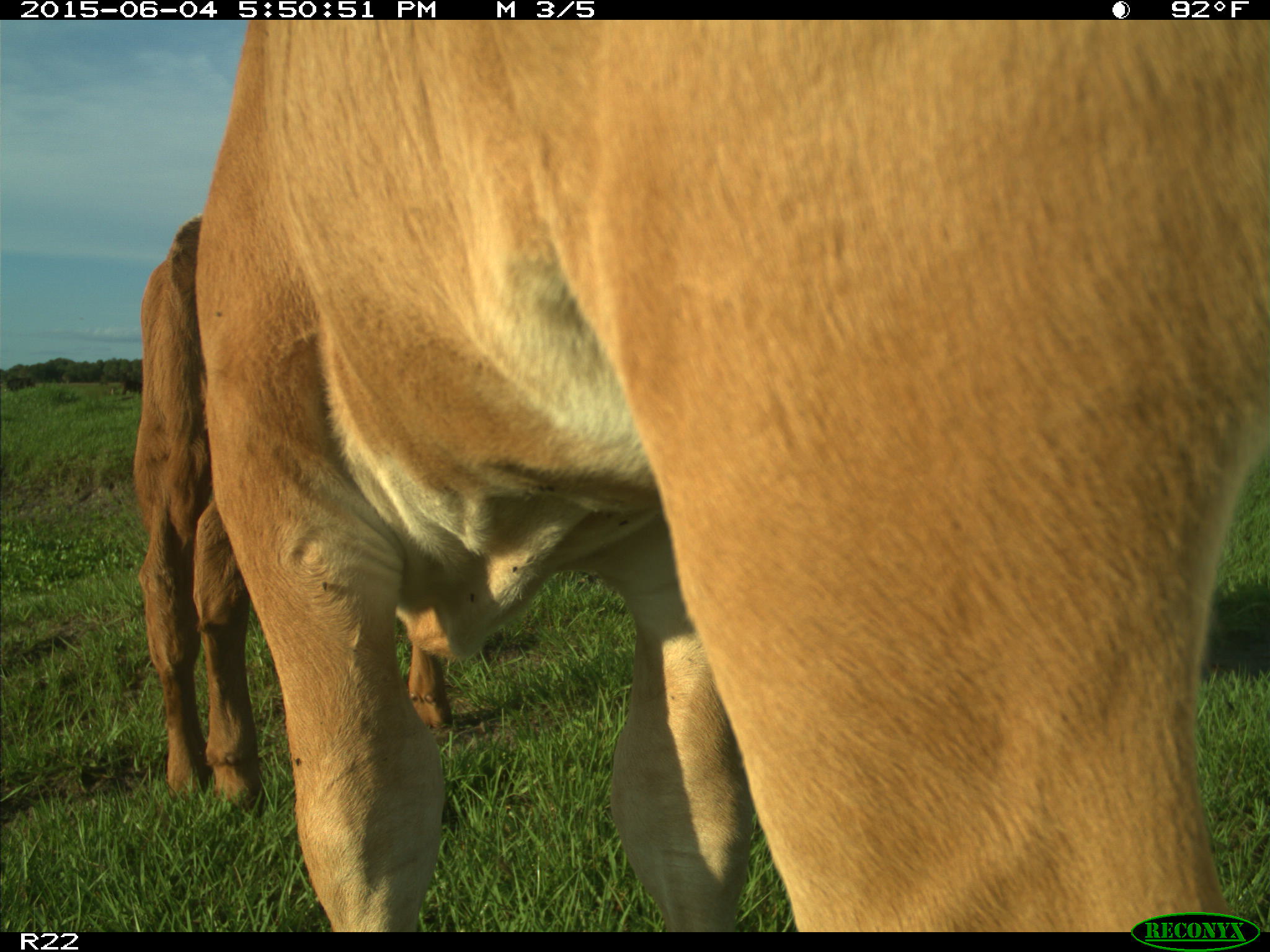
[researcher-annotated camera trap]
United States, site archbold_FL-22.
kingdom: Animalia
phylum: Chordata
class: Mammalia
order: Artiodactyla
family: Bovidae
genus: Bos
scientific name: Bos taurus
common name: domestic cow